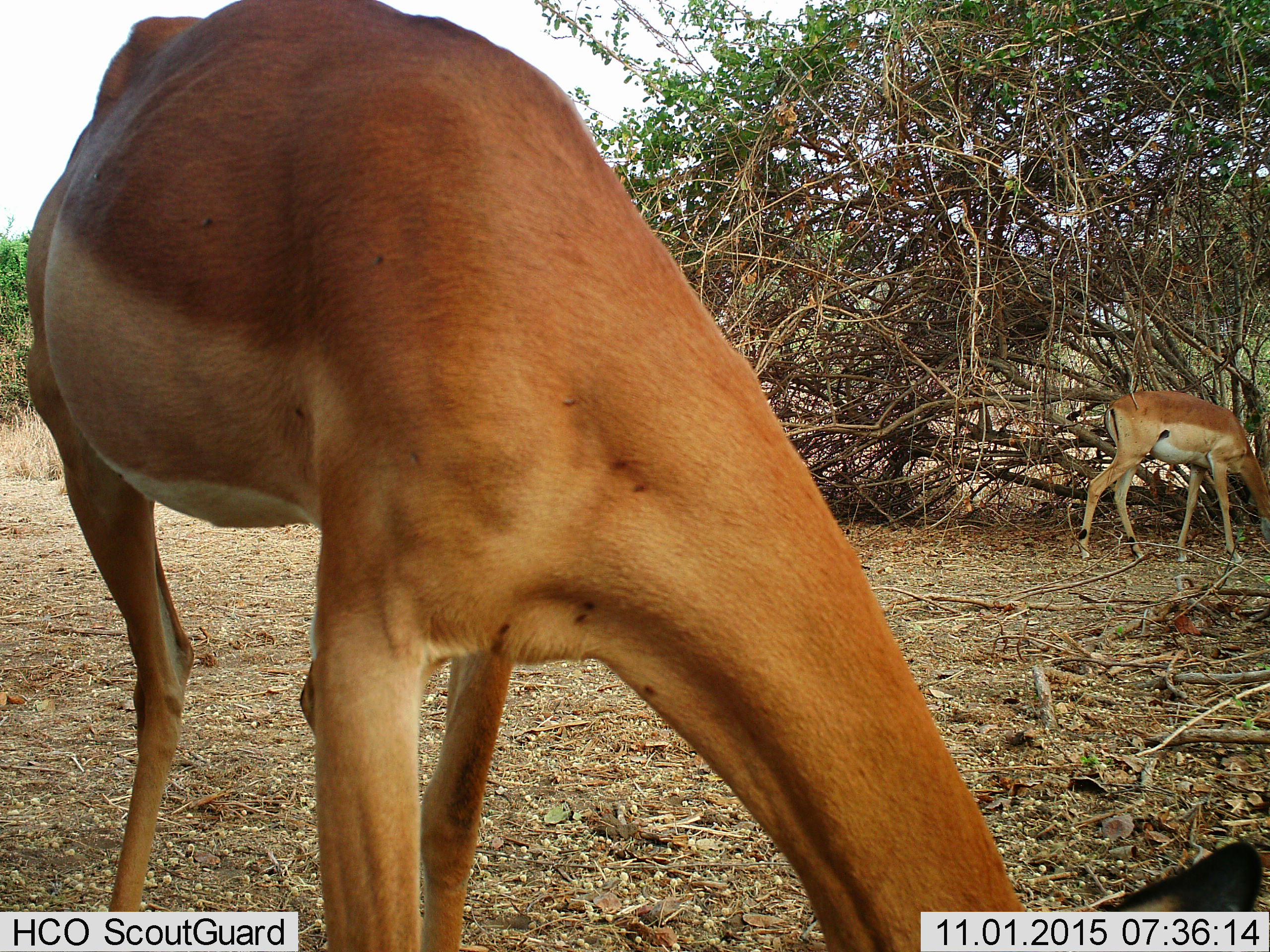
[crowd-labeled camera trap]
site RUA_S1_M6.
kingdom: Animalia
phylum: Chordata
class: Mammalia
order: Artiodactyla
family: Bovidae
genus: Aepyceros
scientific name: Aepyceros melampus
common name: impala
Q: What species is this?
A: Impala (Aepyceros melampus).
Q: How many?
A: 2.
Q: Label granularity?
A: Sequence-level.